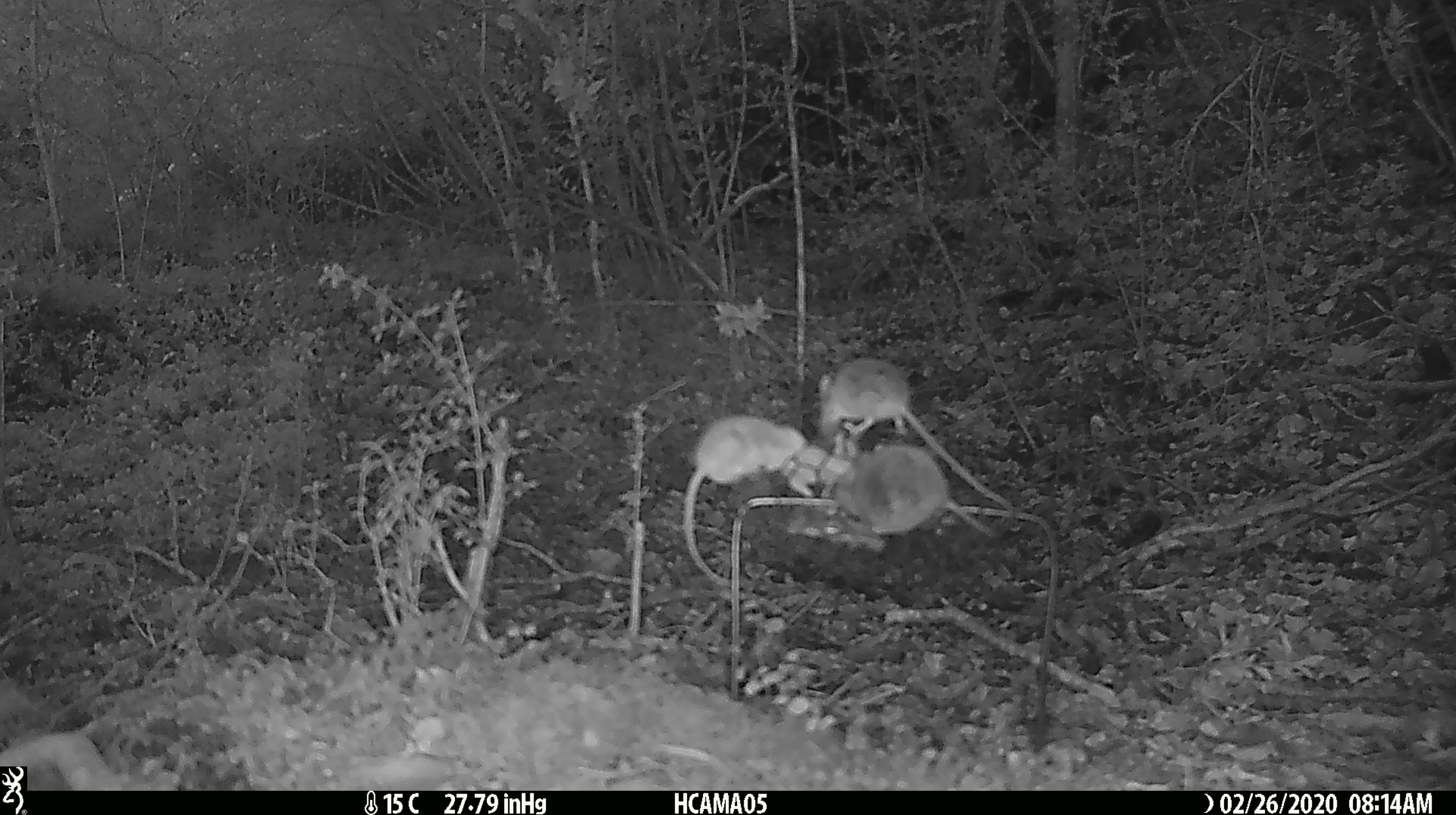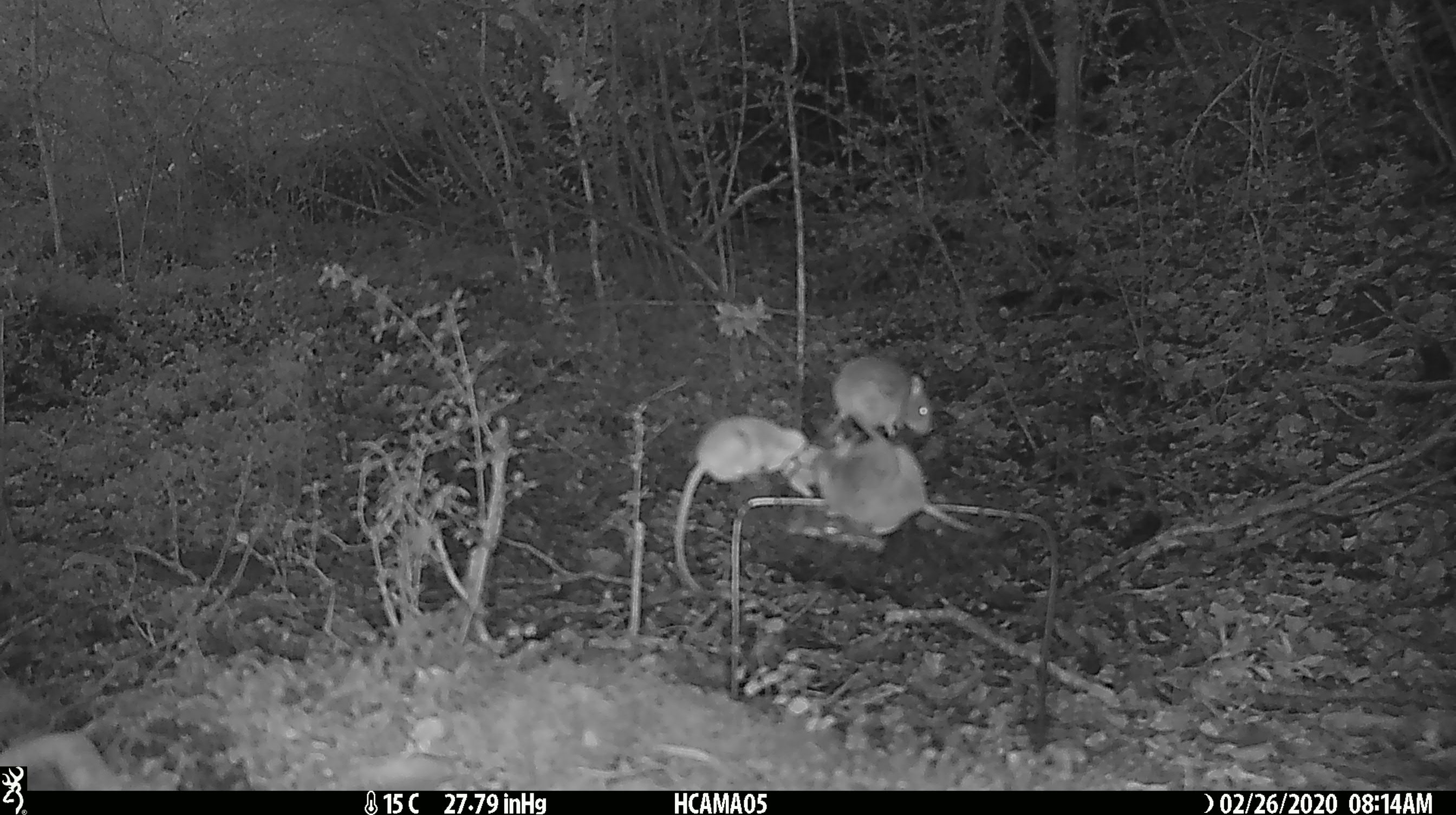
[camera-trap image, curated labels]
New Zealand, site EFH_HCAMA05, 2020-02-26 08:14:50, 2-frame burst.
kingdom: Animalia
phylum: Chordata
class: Mammalia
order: Rodentia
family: Muridae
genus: Mus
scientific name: Mus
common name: mouse